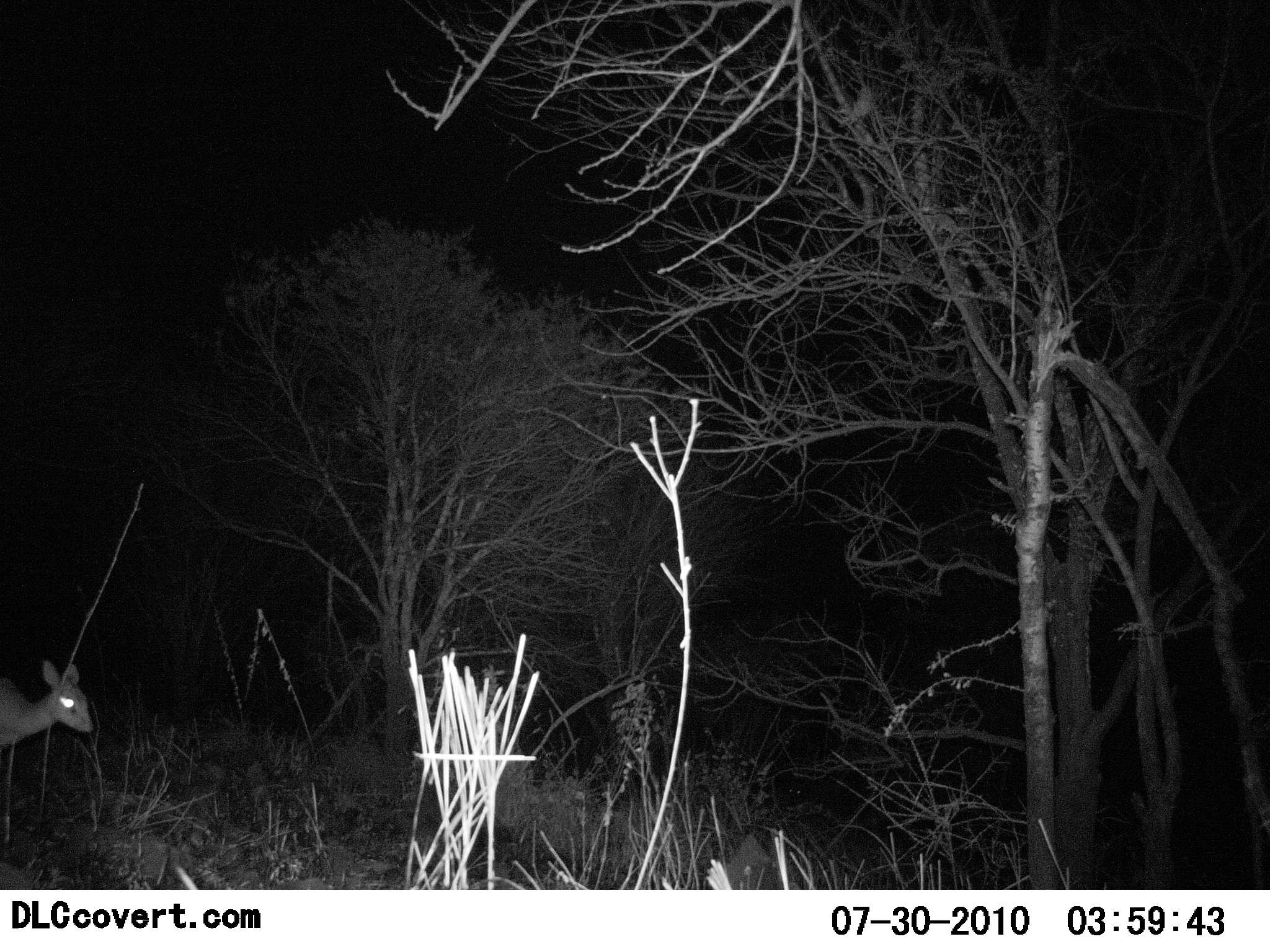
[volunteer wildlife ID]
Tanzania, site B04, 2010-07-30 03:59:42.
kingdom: Animalia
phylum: Chordata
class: Mammalia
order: Artiodactyla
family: Bovidae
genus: Madoqua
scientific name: Madoqua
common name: dikdik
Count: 1.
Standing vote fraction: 81%.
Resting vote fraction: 0%.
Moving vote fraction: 19%.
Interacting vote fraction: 0%.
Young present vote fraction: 0%.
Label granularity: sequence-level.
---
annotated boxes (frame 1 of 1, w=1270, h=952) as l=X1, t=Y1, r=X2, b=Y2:
animal: l=0, t=658, r=93, b=758